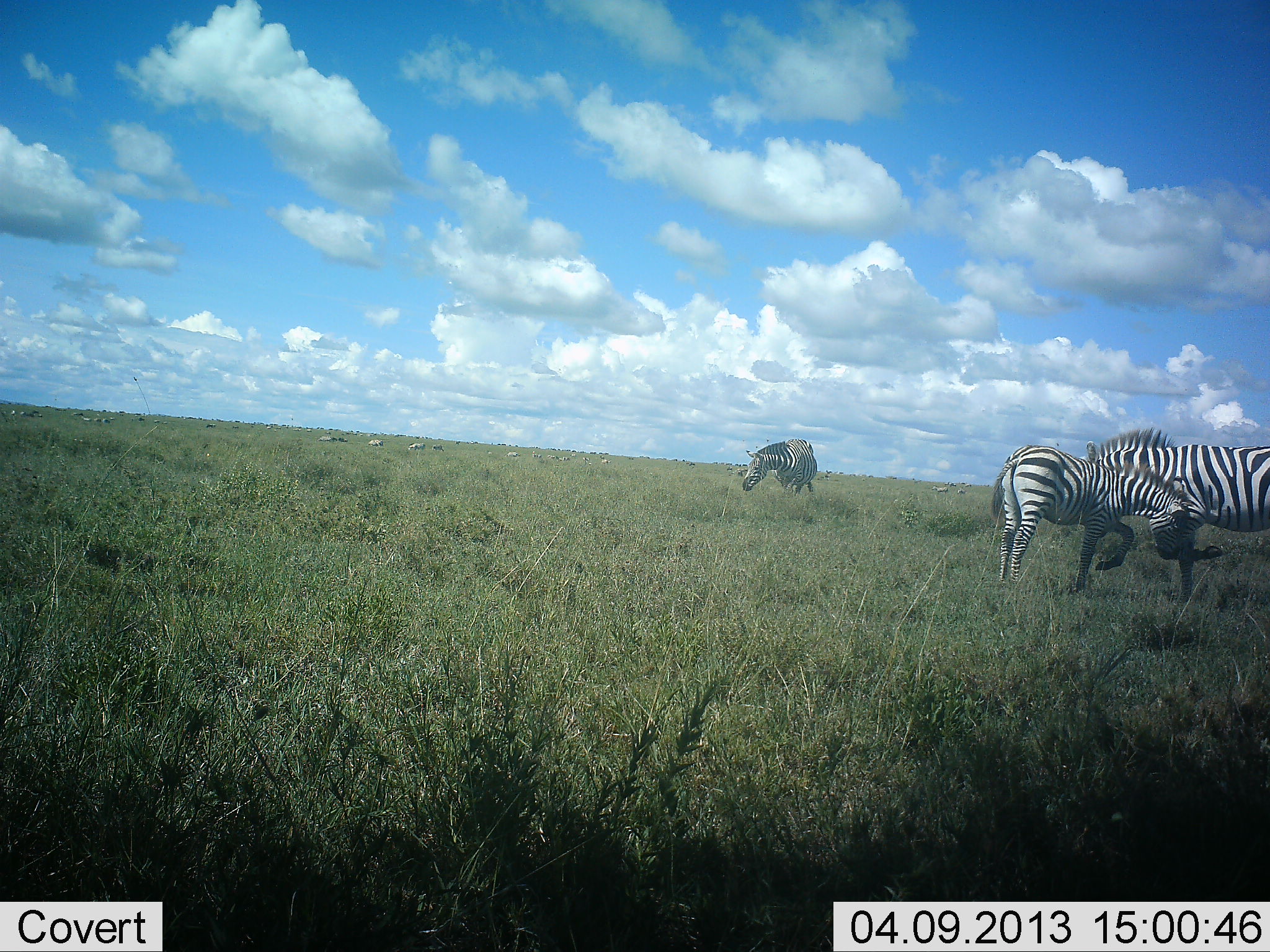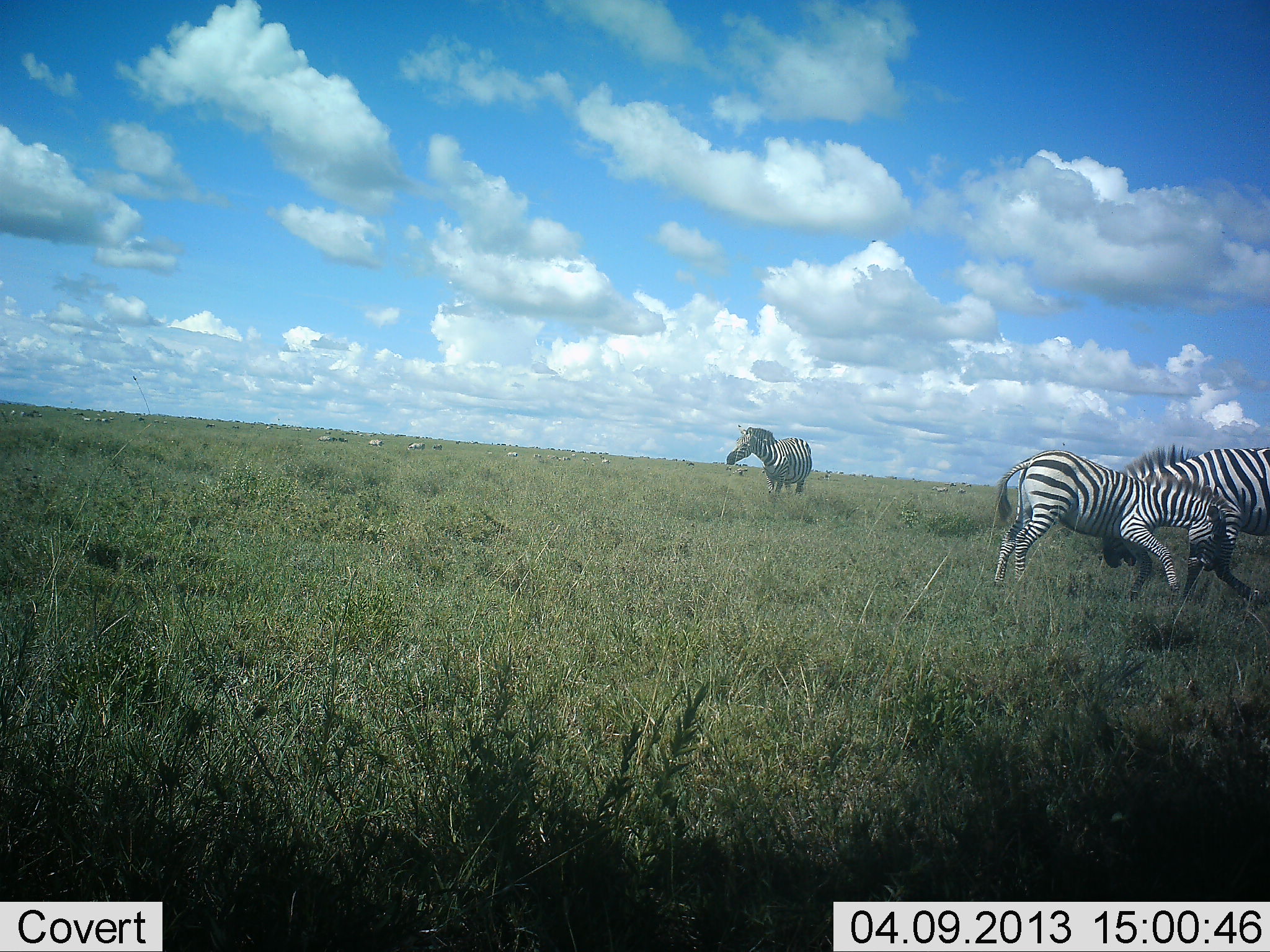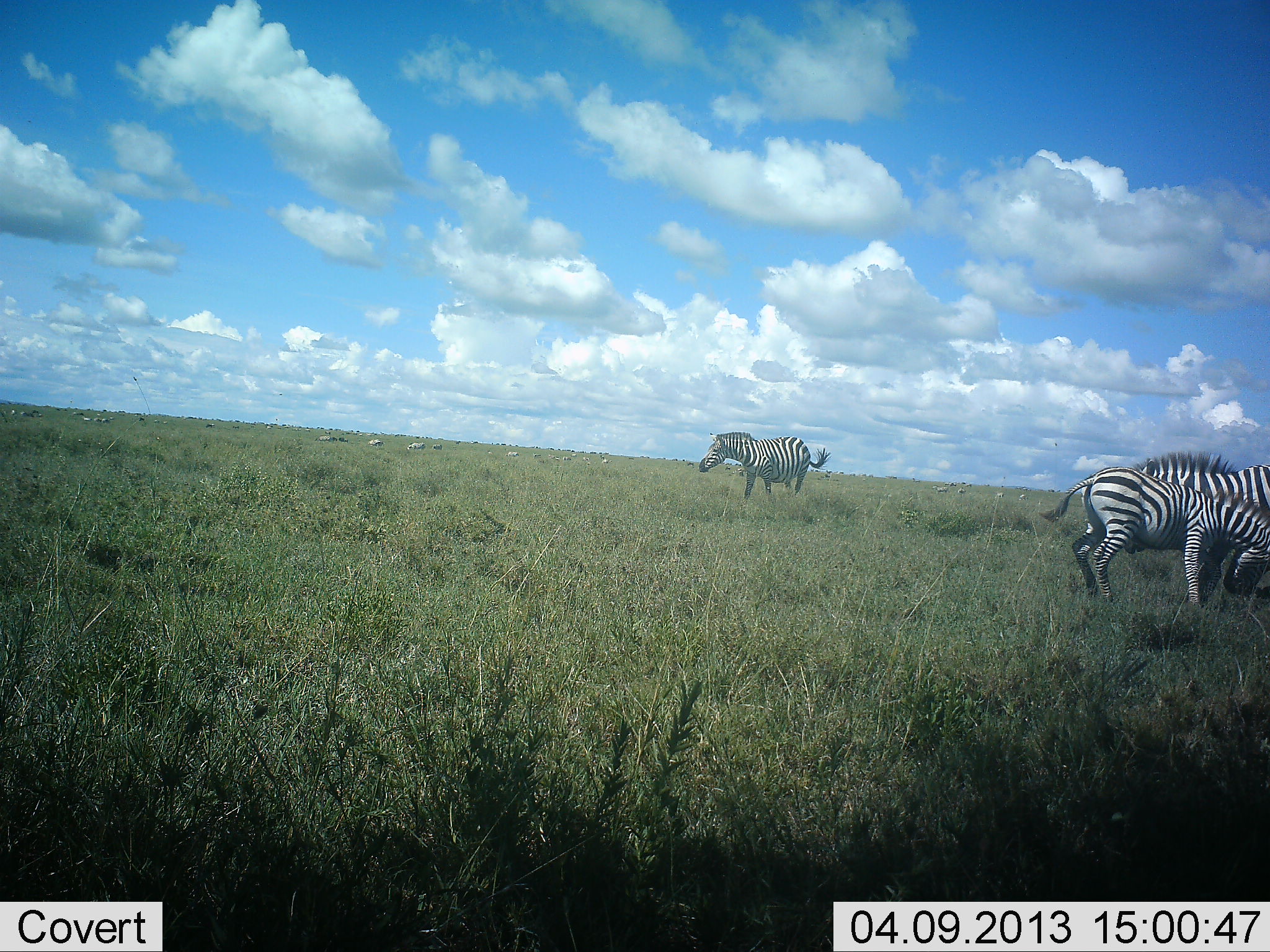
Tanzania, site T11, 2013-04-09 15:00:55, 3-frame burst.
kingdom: Animalia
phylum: Chordata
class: Mammalia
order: Perissodactyla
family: Equidae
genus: Equus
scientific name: Equus quagga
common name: plains zebra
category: zebra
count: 3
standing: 62%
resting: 0%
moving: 52%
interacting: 69%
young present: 17%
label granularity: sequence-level